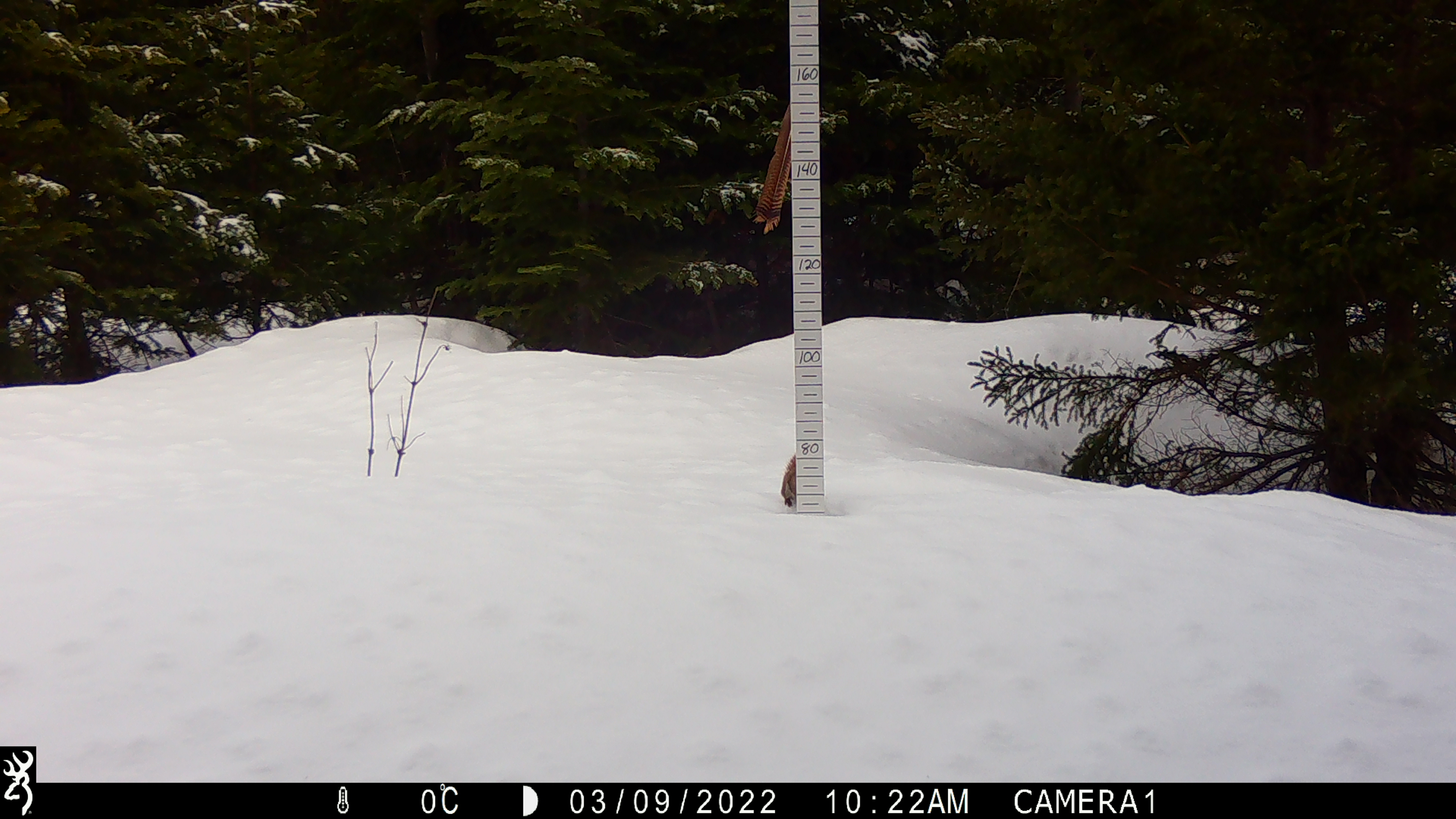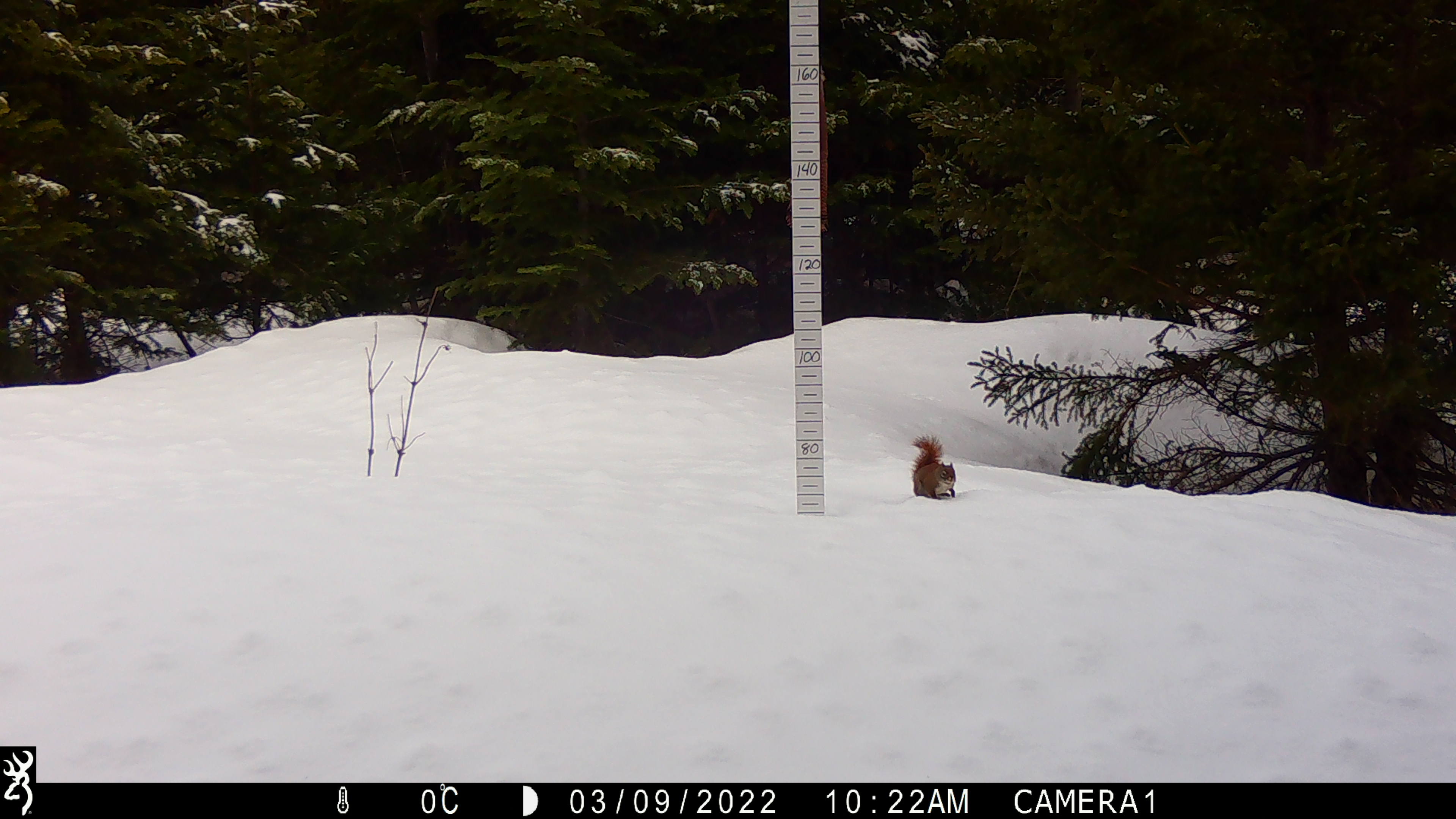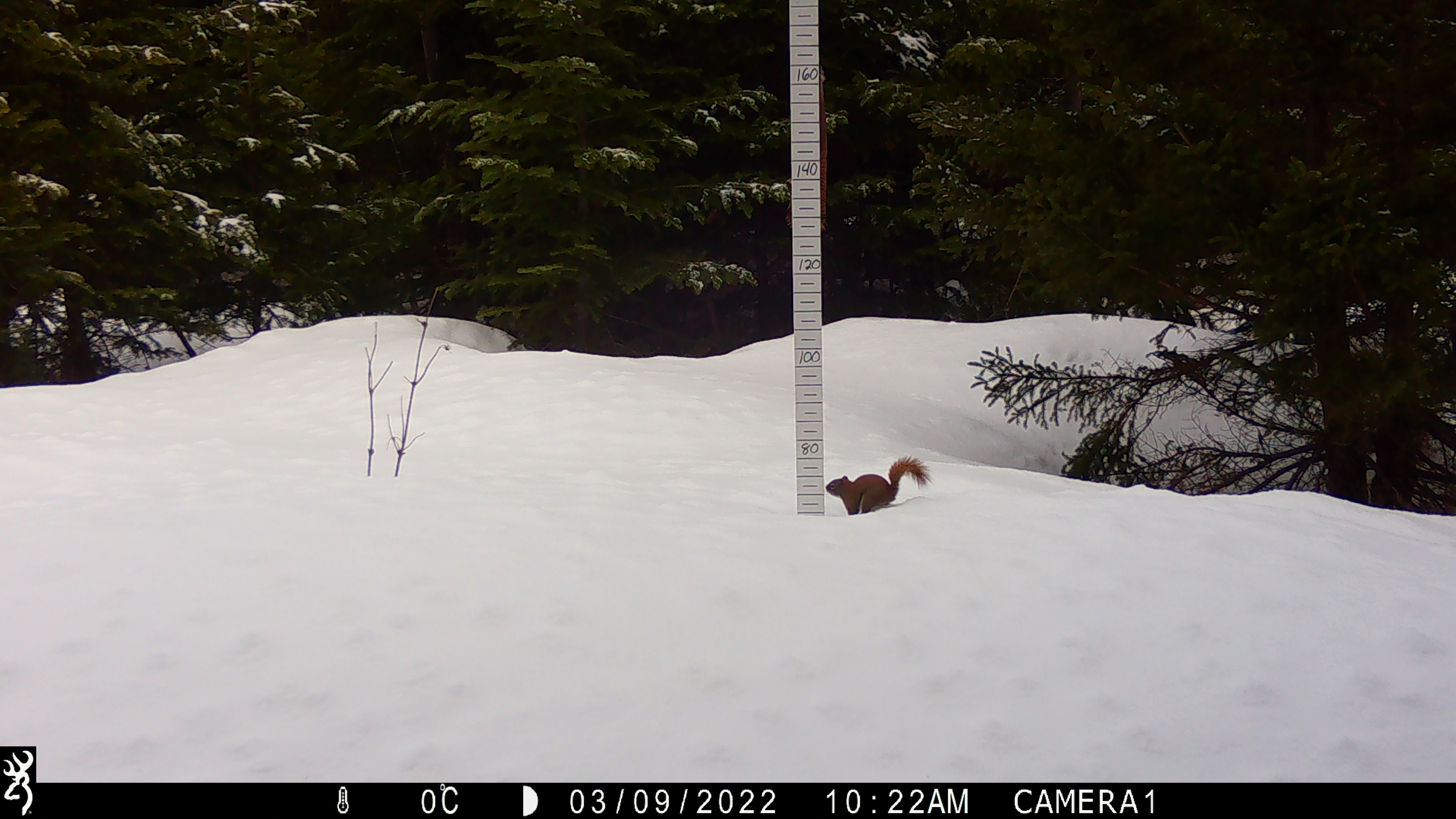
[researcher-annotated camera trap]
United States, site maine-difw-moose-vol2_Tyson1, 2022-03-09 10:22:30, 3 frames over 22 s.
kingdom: Animalia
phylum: Chordata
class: Mammalia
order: Rodentia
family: Sciuridae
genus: Tamiasciurus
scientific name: Tamiasciurus hudsonicus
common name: red squirrel